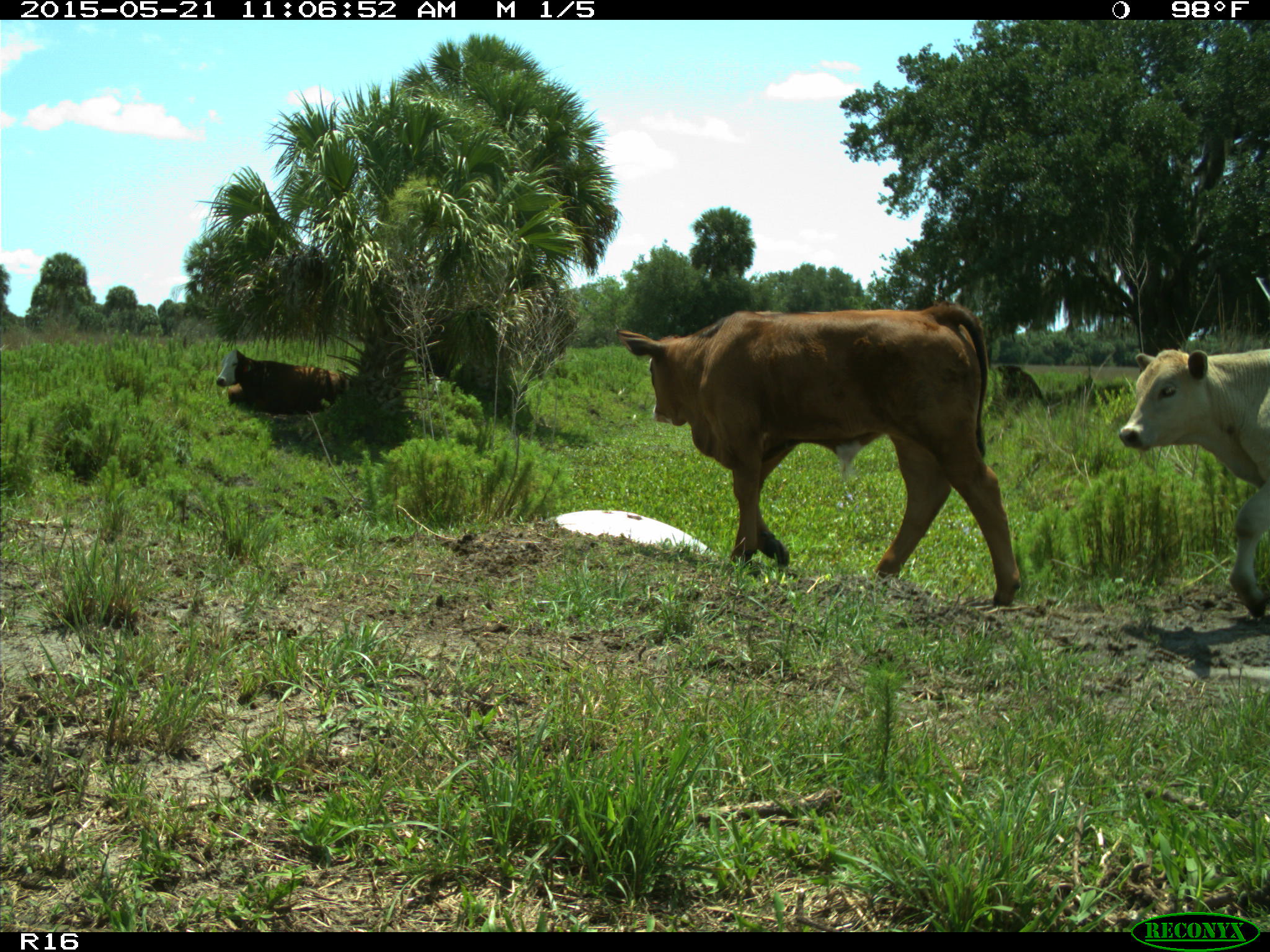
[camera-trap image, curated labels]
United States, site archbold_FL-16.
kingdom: Animalia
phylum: Chordata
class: Mammalia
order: Artiodactyla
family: Bovidae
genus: Bos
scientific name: Bos taurus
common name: domestic cow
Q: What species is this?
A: Bos taurus (domestic cow).